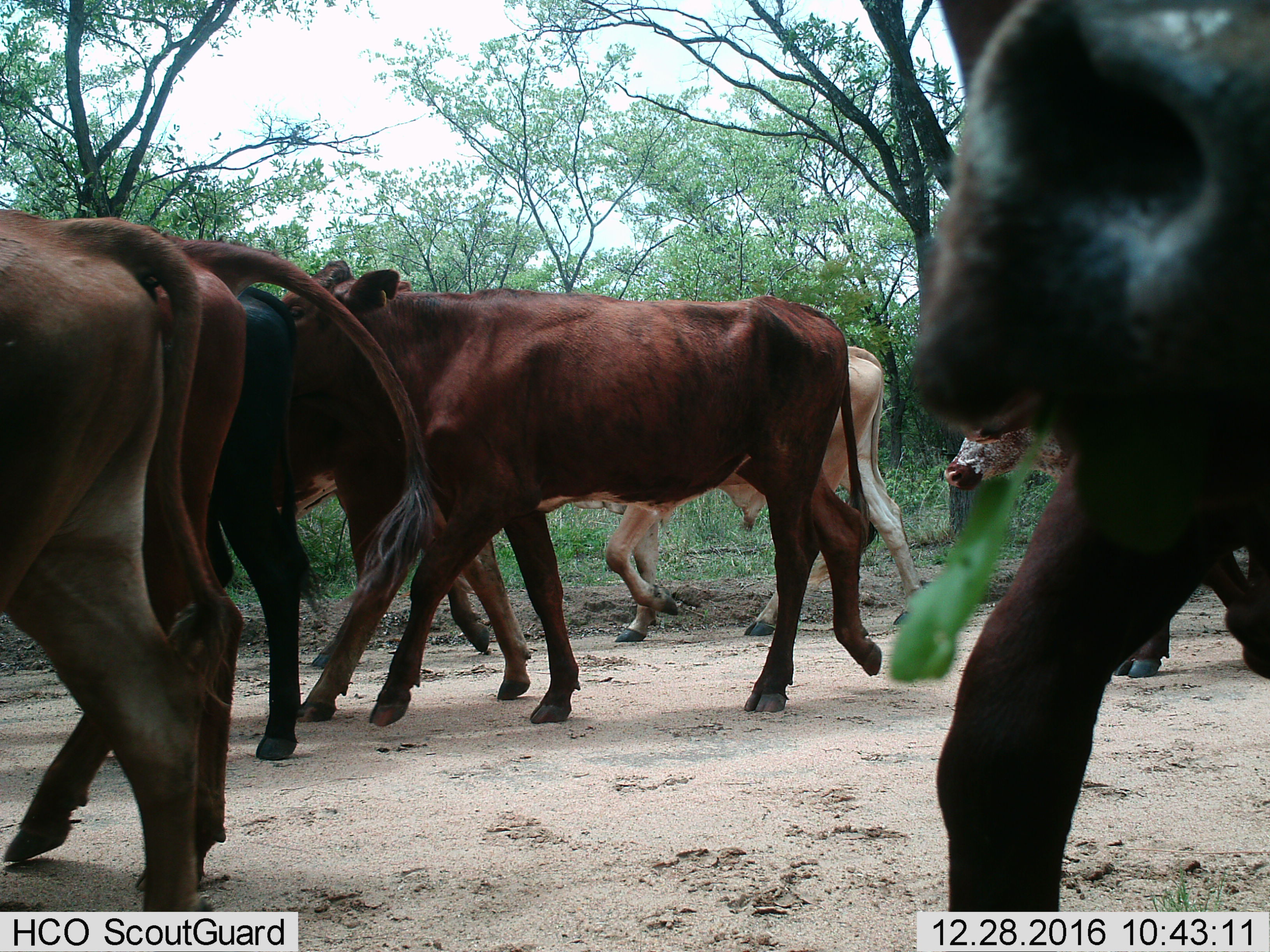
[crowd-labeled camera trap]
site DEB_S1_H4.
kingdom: Animalia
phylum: Chordata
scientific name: Vertebrata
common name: domestic animal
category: domesticanimal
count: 8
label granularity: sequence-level